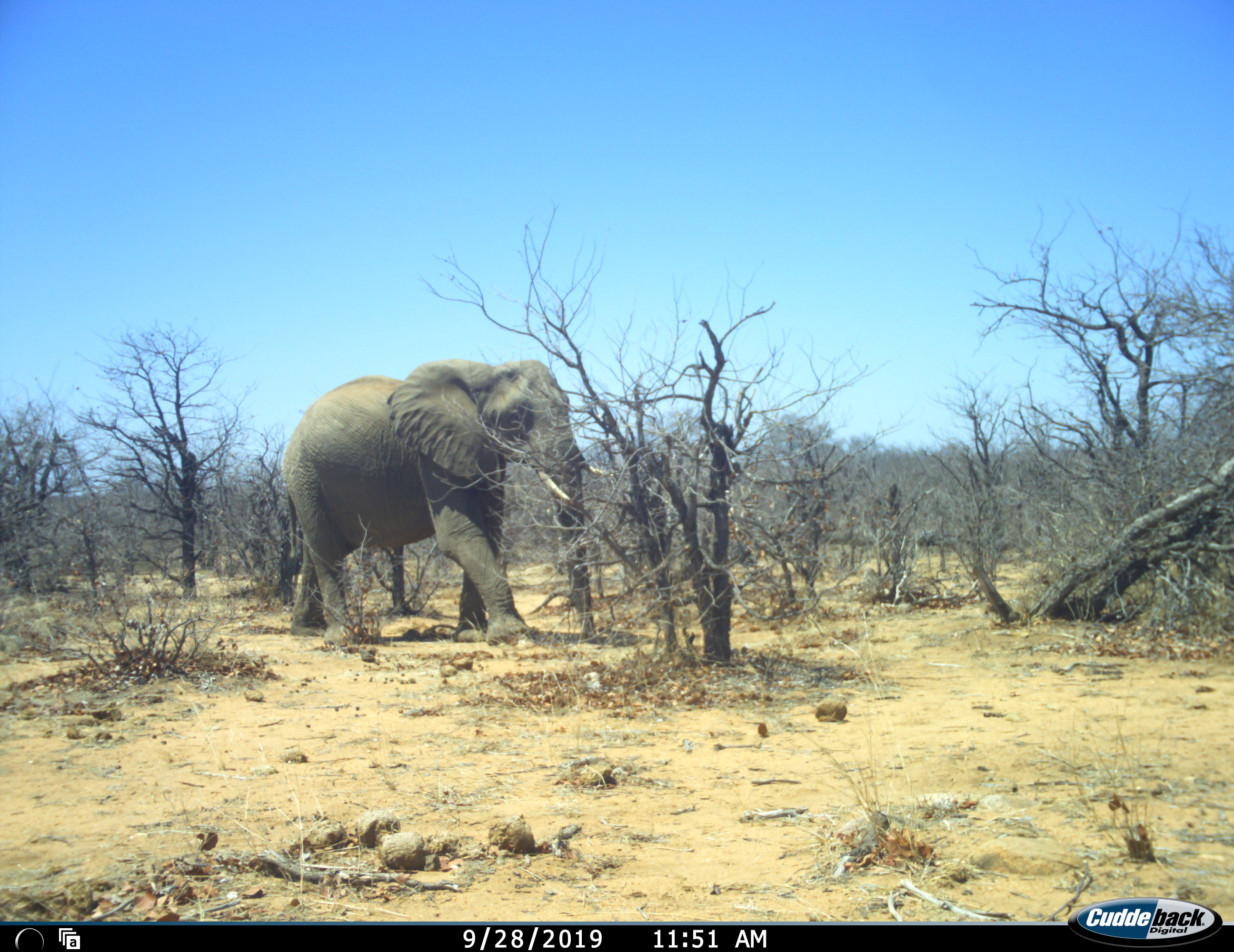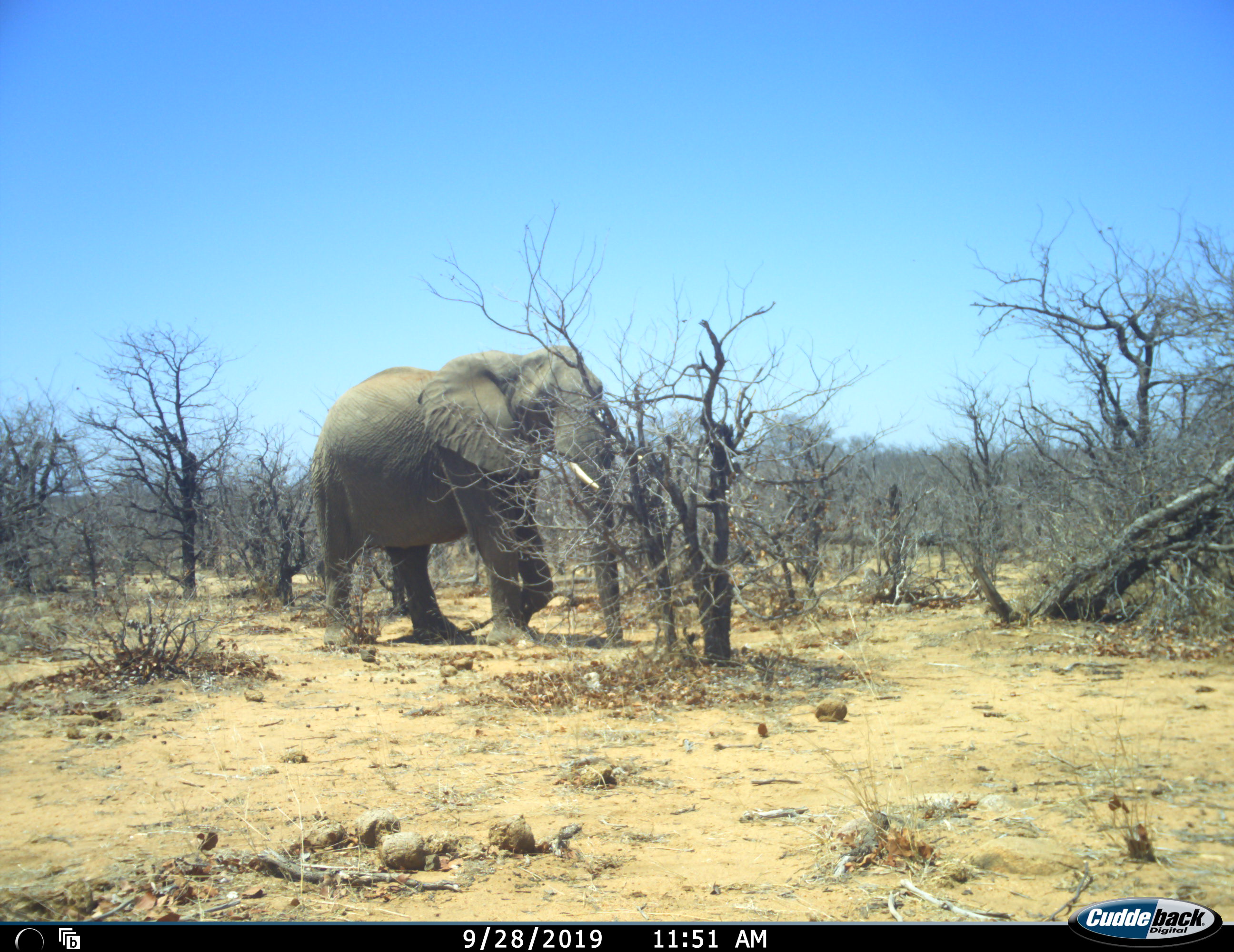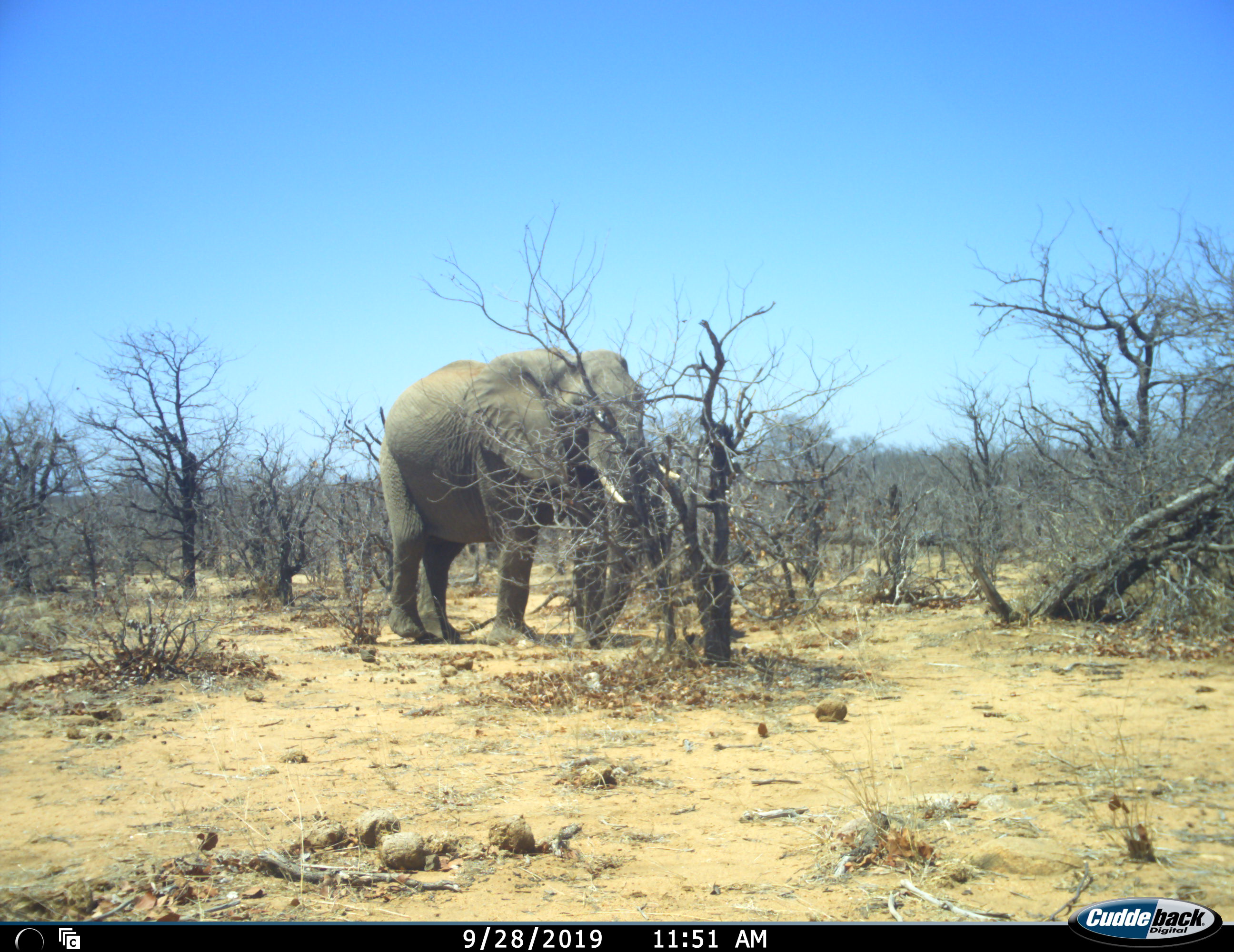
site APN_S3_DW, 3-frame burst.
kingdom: Animalia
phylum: Chordata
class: Mammalia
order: Proboscidea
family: Elephantidae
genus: Loxodonta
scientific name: Loxodonta africana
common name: african bush elephant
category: elephant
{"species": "elephant (african bush elephant) (Loxodonta africana)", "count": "1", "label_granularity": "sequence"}